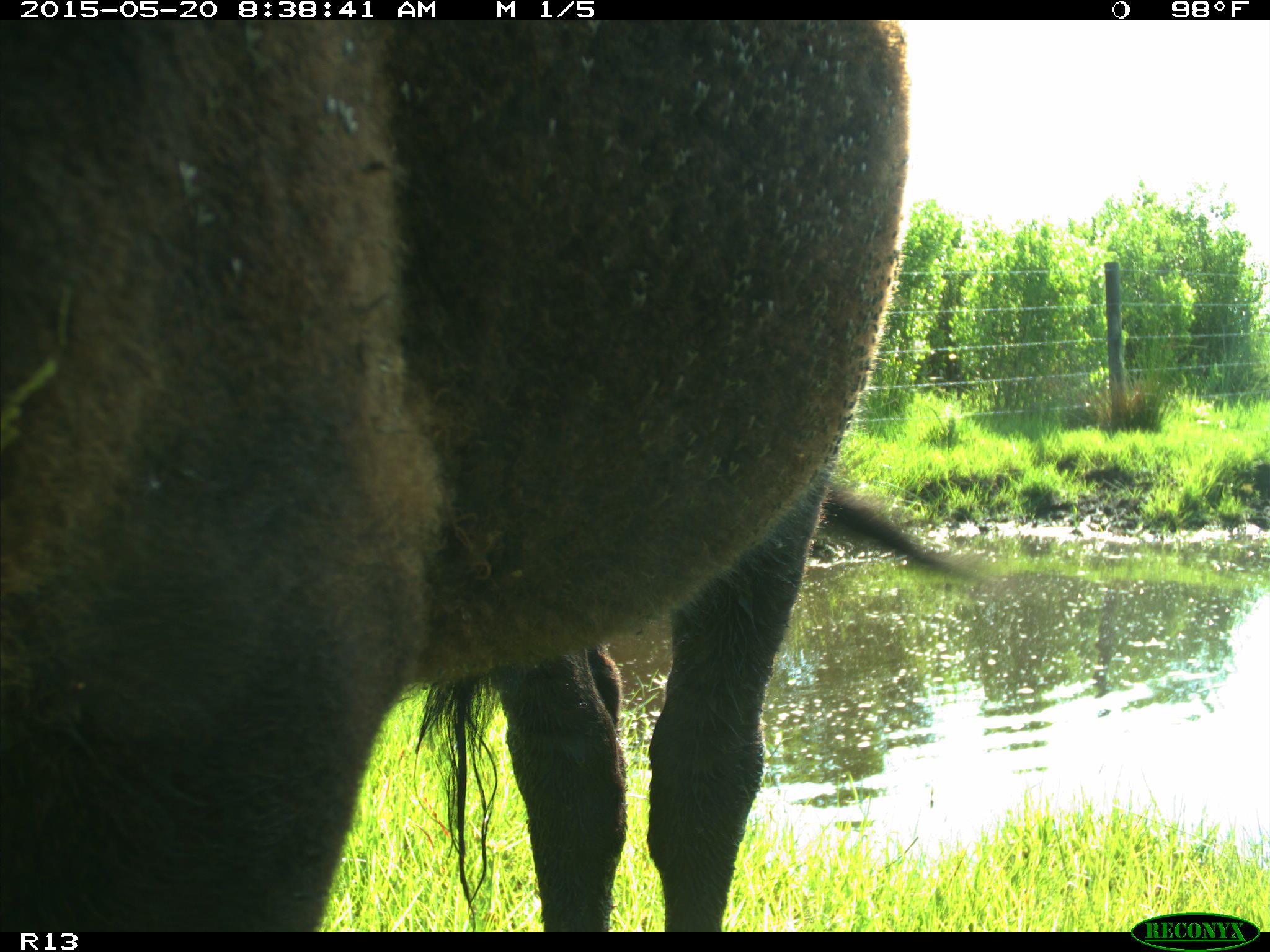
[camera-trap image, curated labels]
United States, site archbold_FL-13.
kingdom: Animalia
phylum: Chordata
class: Mammalia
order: Artiodactyla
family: Bovidae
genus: Bos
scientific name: Bos taurus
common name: domestic cow